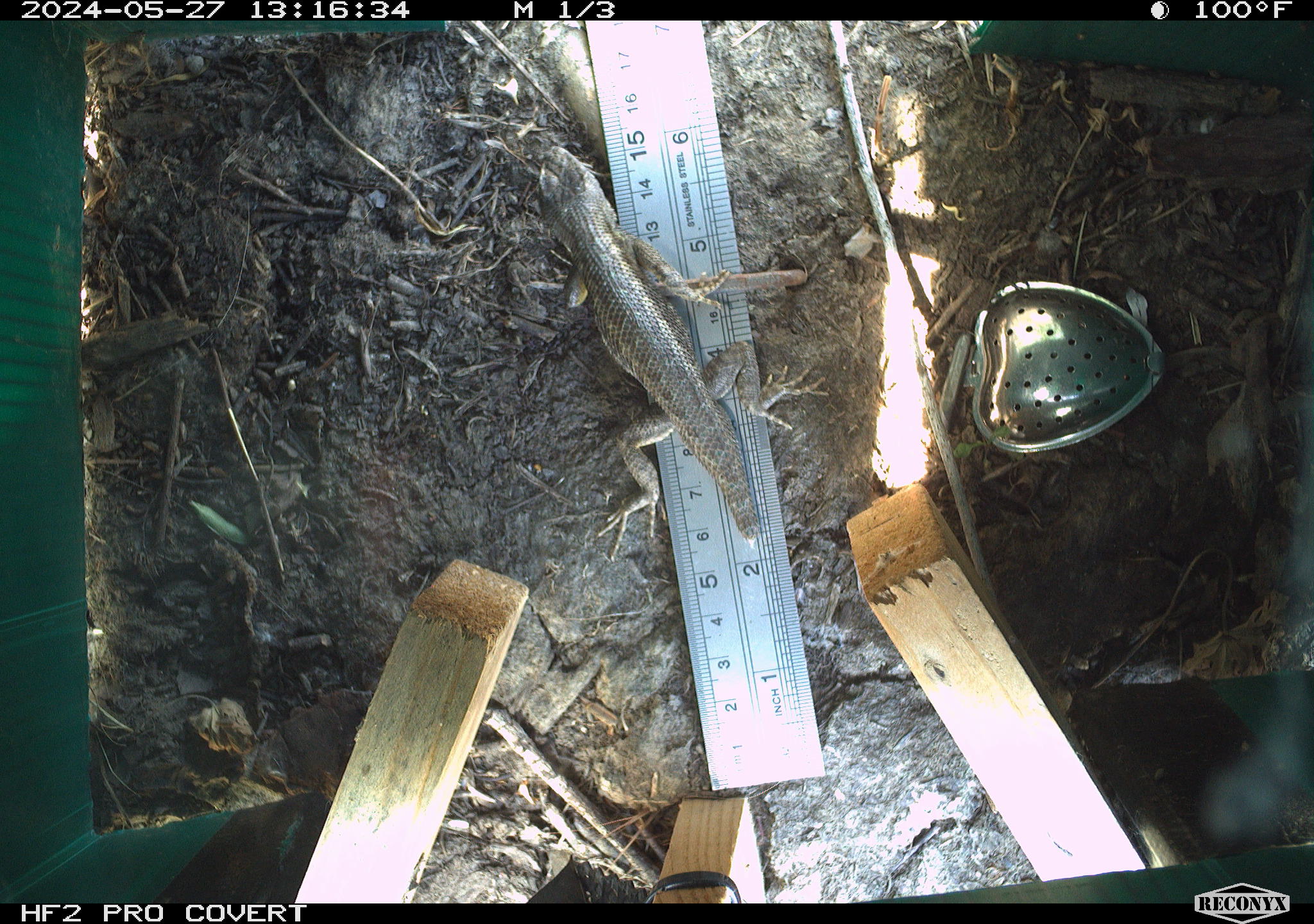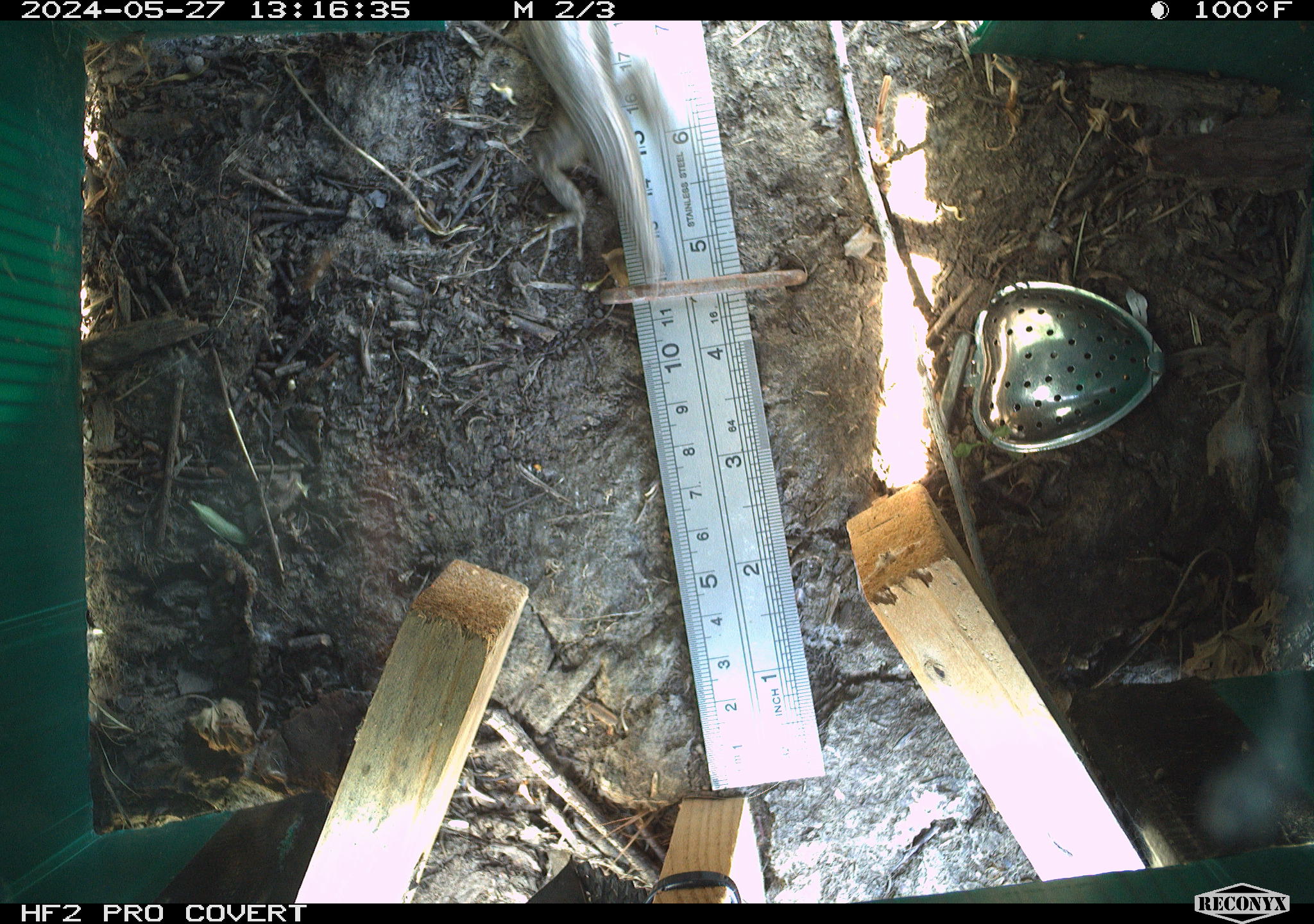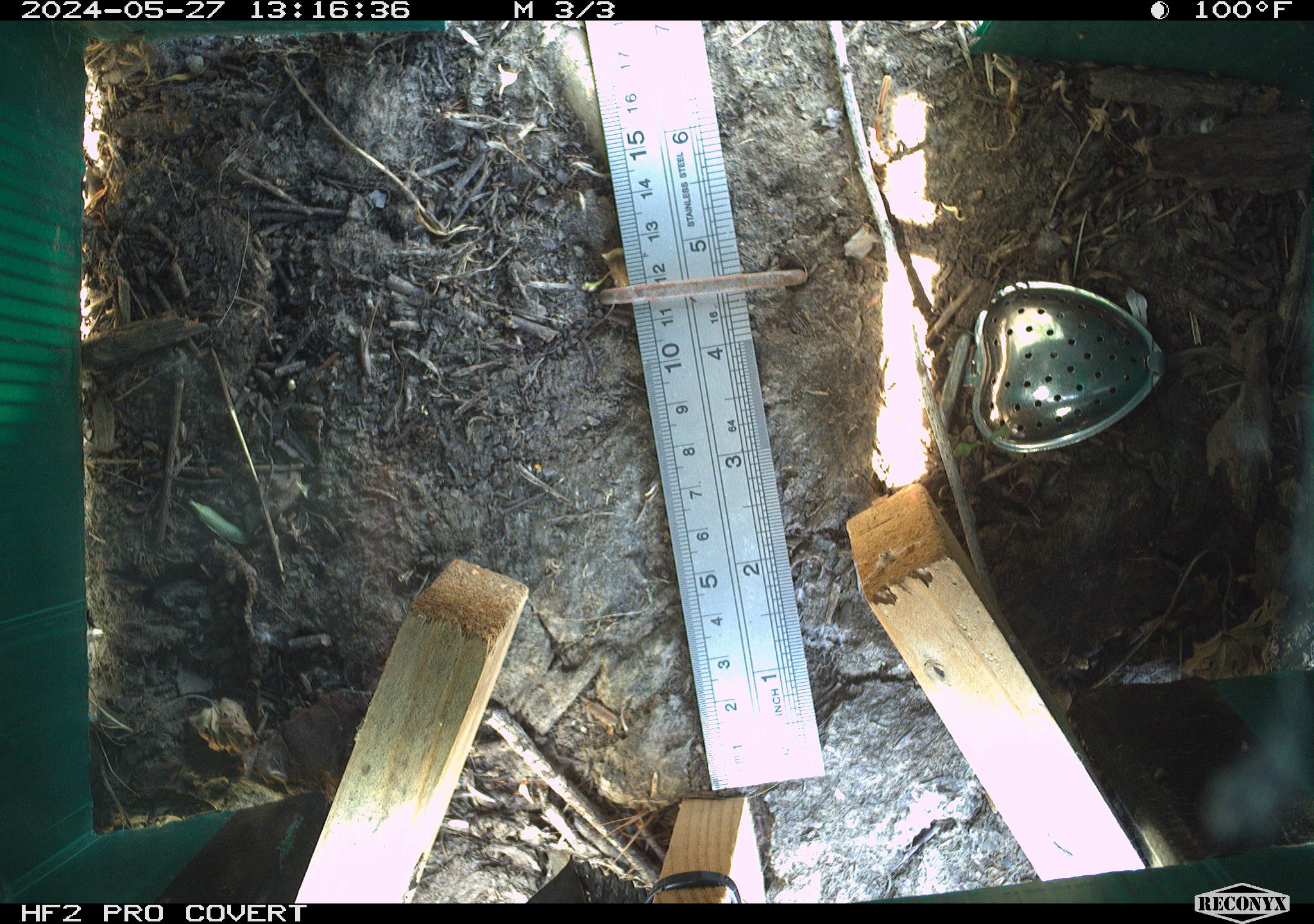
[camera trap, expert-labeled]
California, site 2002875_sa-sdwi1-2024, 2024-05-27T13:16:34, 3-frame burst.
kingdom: Animalia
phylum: Chordata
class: Reptilia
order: Squamata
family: Phrynosomatidae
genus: Sceloporus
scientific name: Sceloporus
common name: spiny lizards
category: sceloporus species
Sceloporus species (spiny lizards) (Sceloporus).